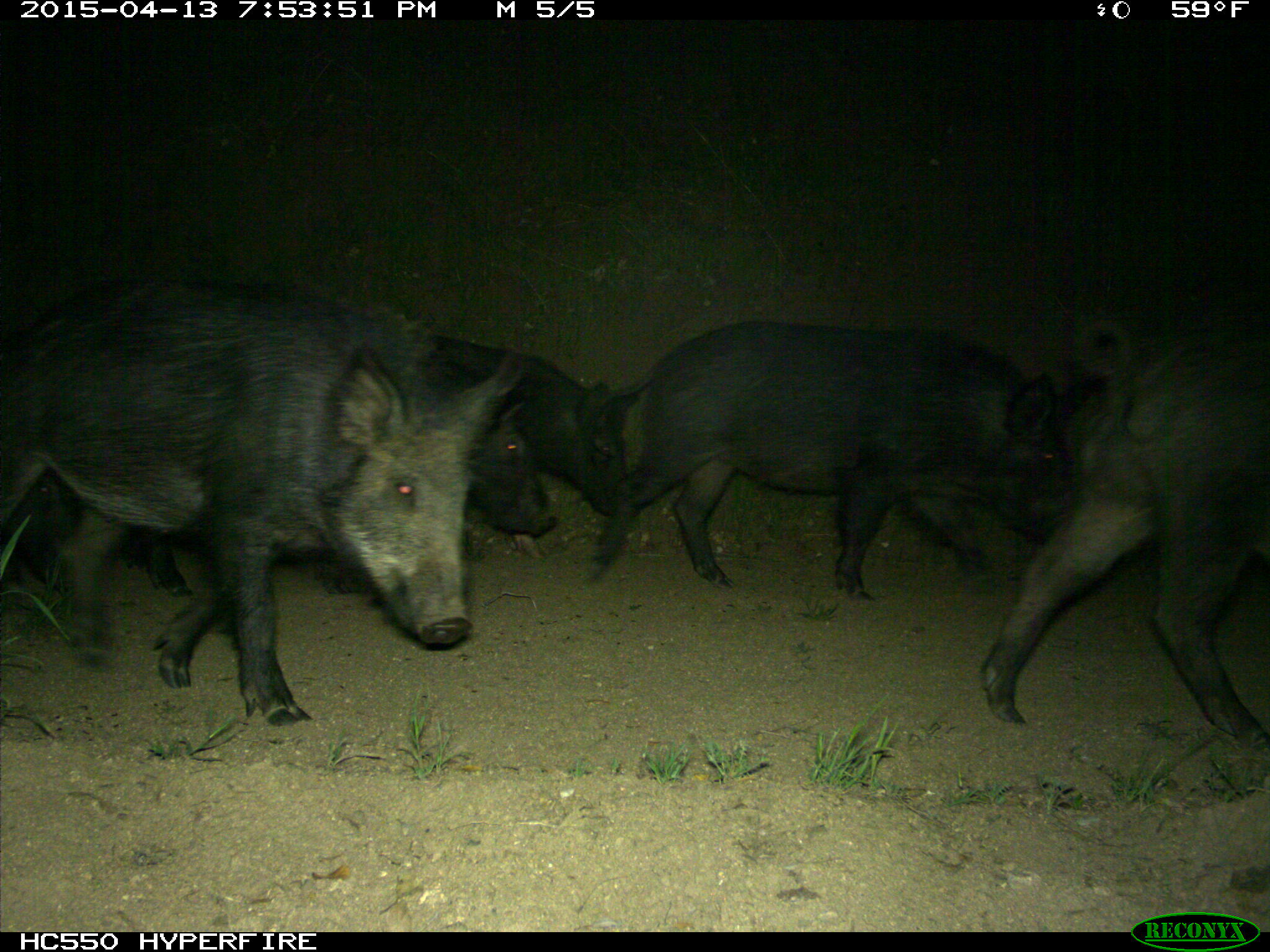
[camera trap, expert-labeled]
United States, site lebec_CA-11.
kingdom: Animalia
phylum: Chordata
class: Mammalia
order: Artiodactyla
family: Suidae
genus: Sus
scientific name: Sus scrofa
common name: wild boar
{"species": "Sus scrofa (wild boar)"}